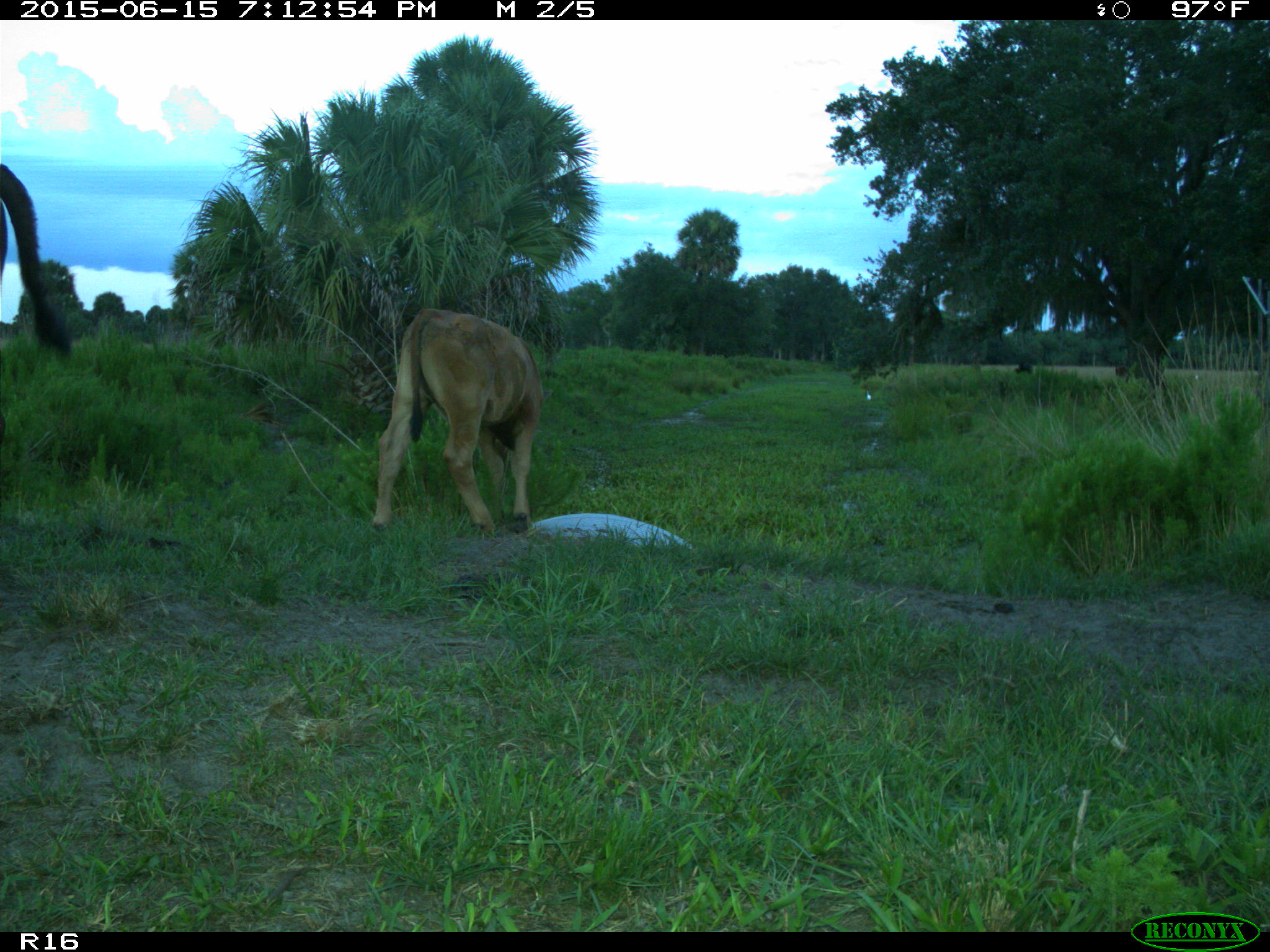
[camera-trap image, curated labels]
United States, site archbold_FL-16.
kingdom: Animalia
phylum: Chordata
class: Mammalia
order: Artiodactyla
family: Bovidae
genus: Bos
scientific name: Bos taurus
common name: domestic cow